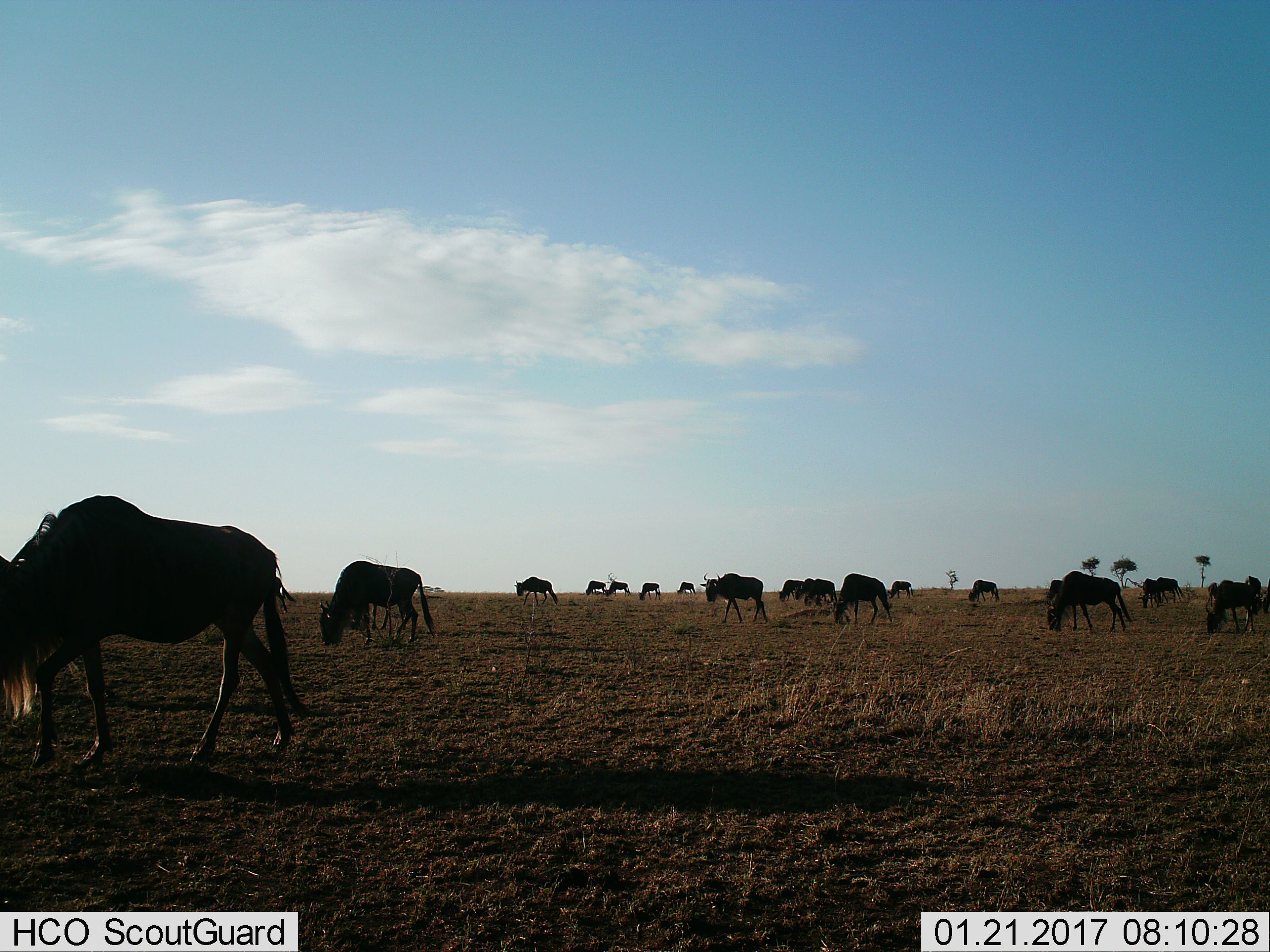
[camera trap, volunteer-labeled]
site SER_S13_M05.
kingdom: Animalia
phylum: Chordata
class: Mammalia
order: Artiodactyla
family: Bovidae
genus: Connochaetes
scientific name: Connochaetes taurinus taurinus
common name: blue wildebeest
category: wildebeestblue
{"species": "wildebeestblue (blue wildebeest) (Connochaetes taurinus taurinus)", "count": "11-50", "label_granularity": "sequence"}